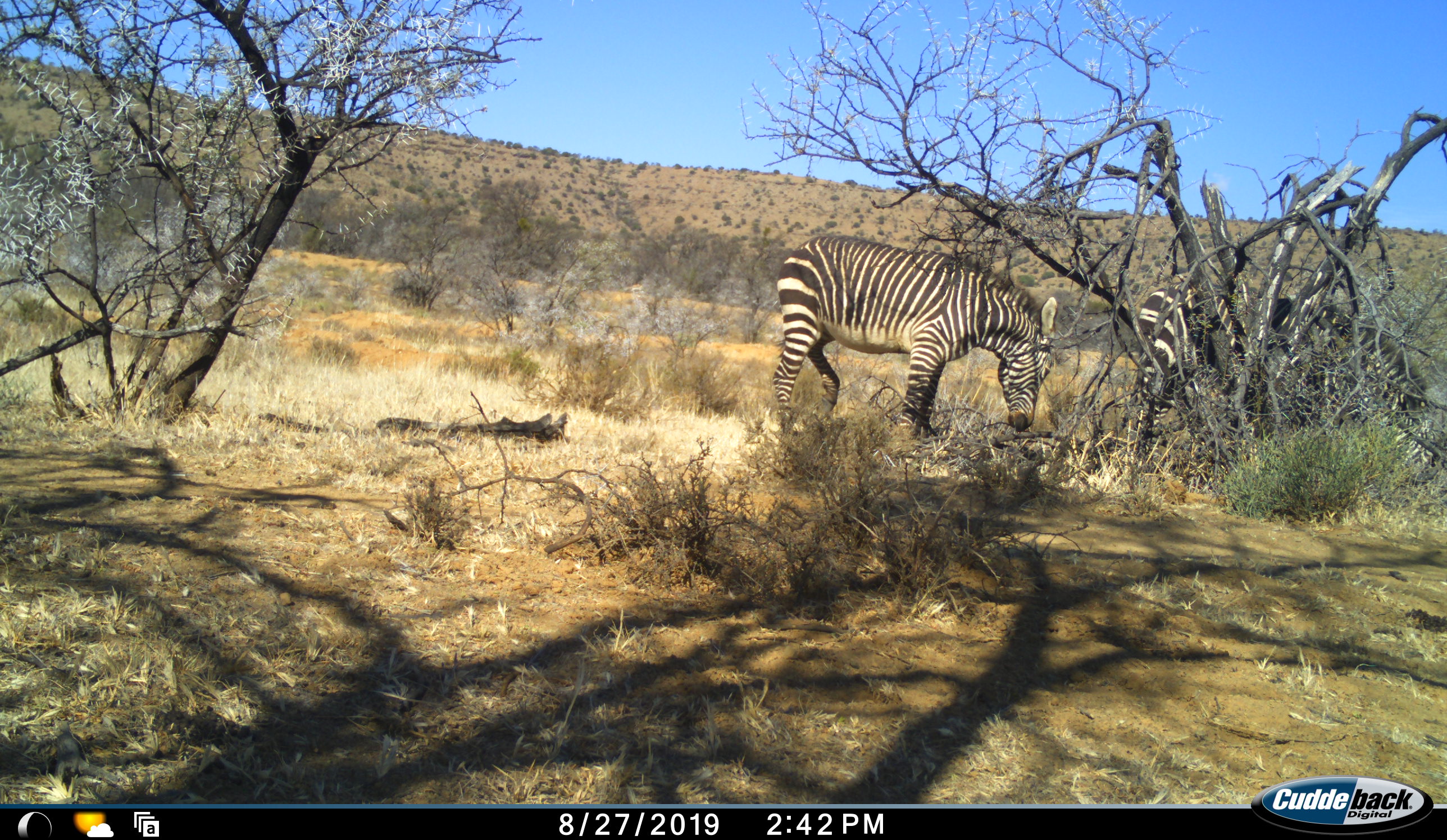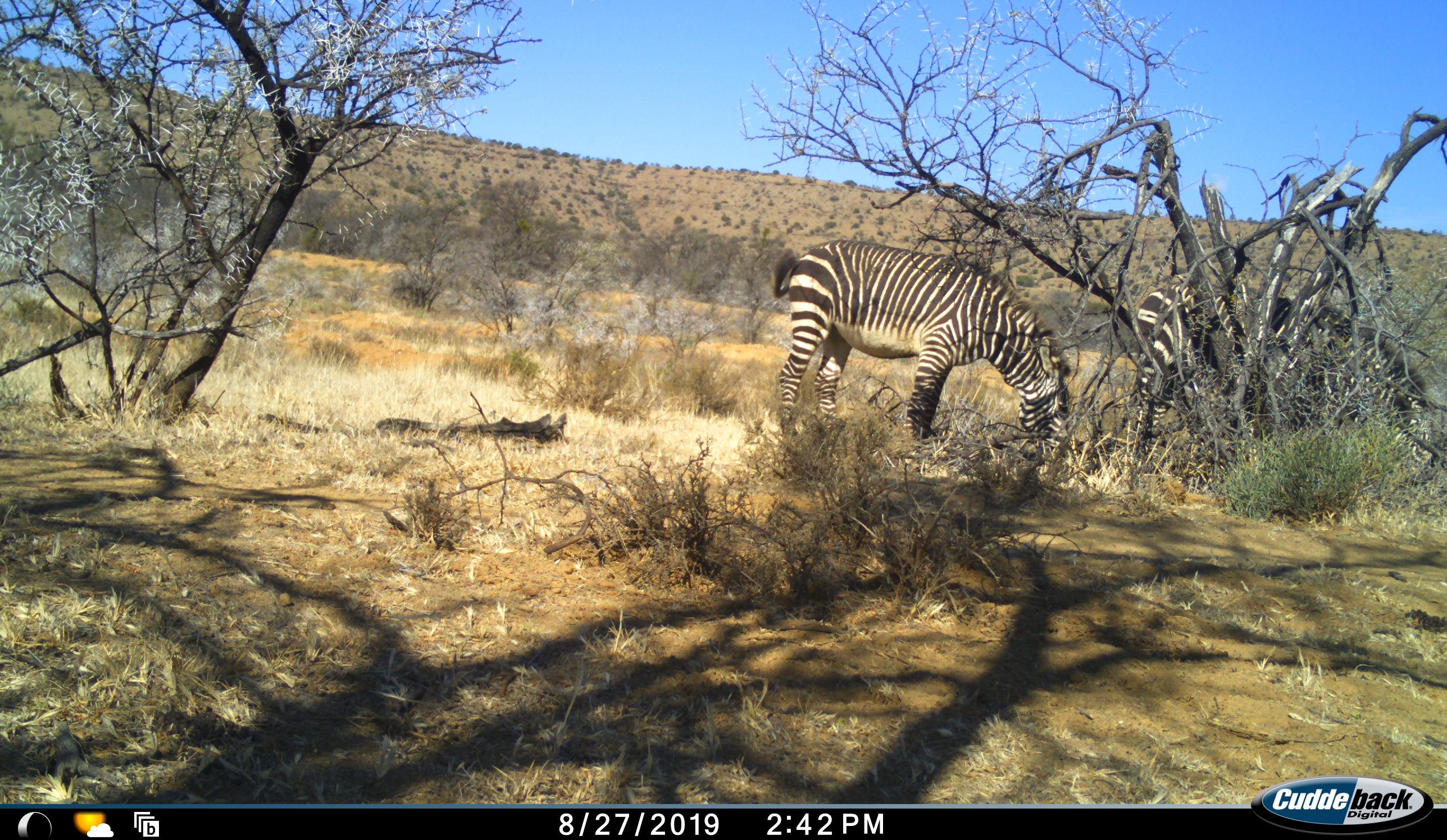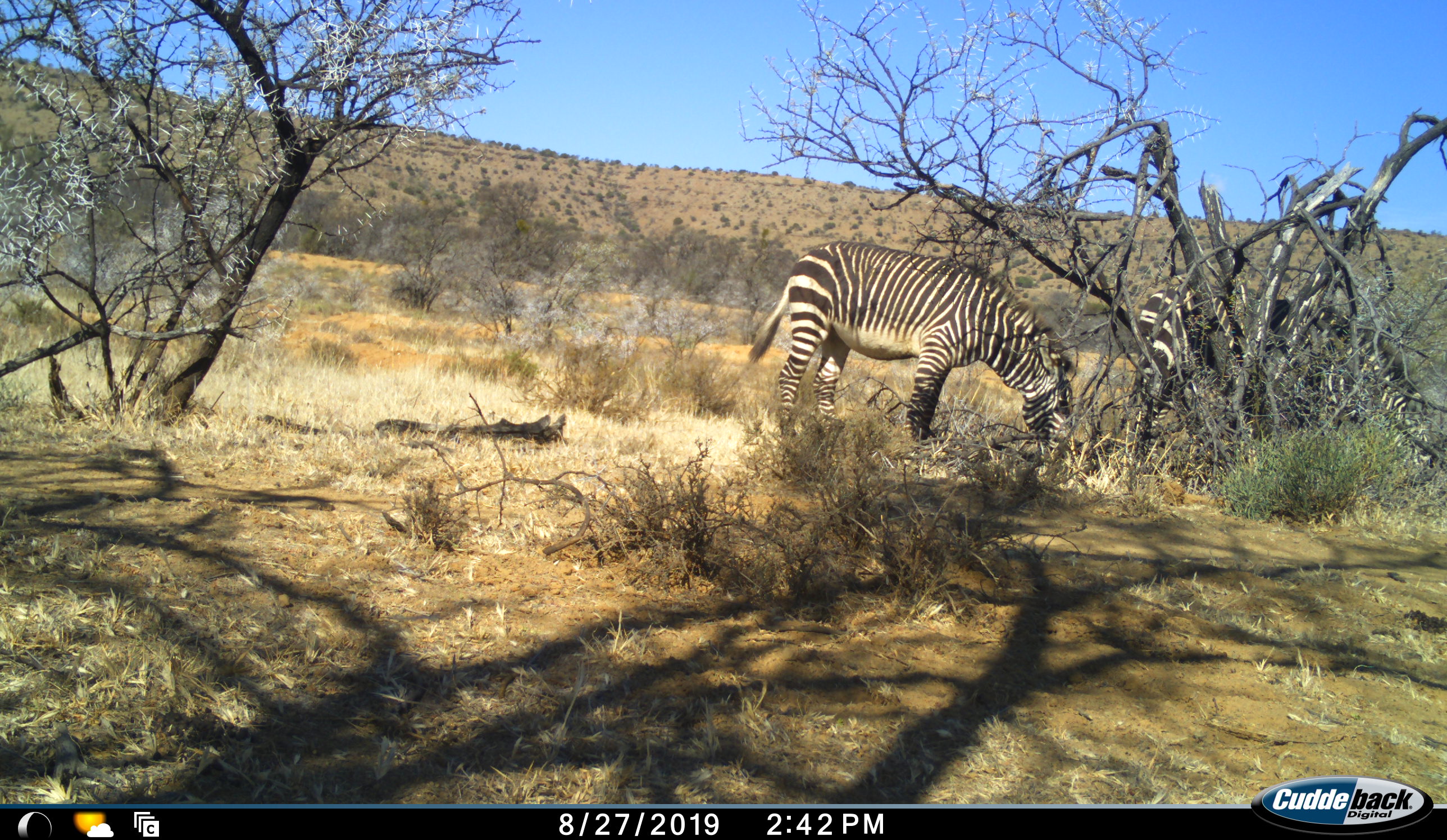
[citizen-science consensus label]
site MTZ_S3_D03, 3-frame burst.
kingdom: Animalia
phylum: Chordata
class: Mammalia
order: Perissodactyla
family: Equidae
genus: Equus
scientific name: Equus zebra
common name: mountain zebra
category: zebramountain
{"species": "zebramountain (mountain zebra) (Equus zebra)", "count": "2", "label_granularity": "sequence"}